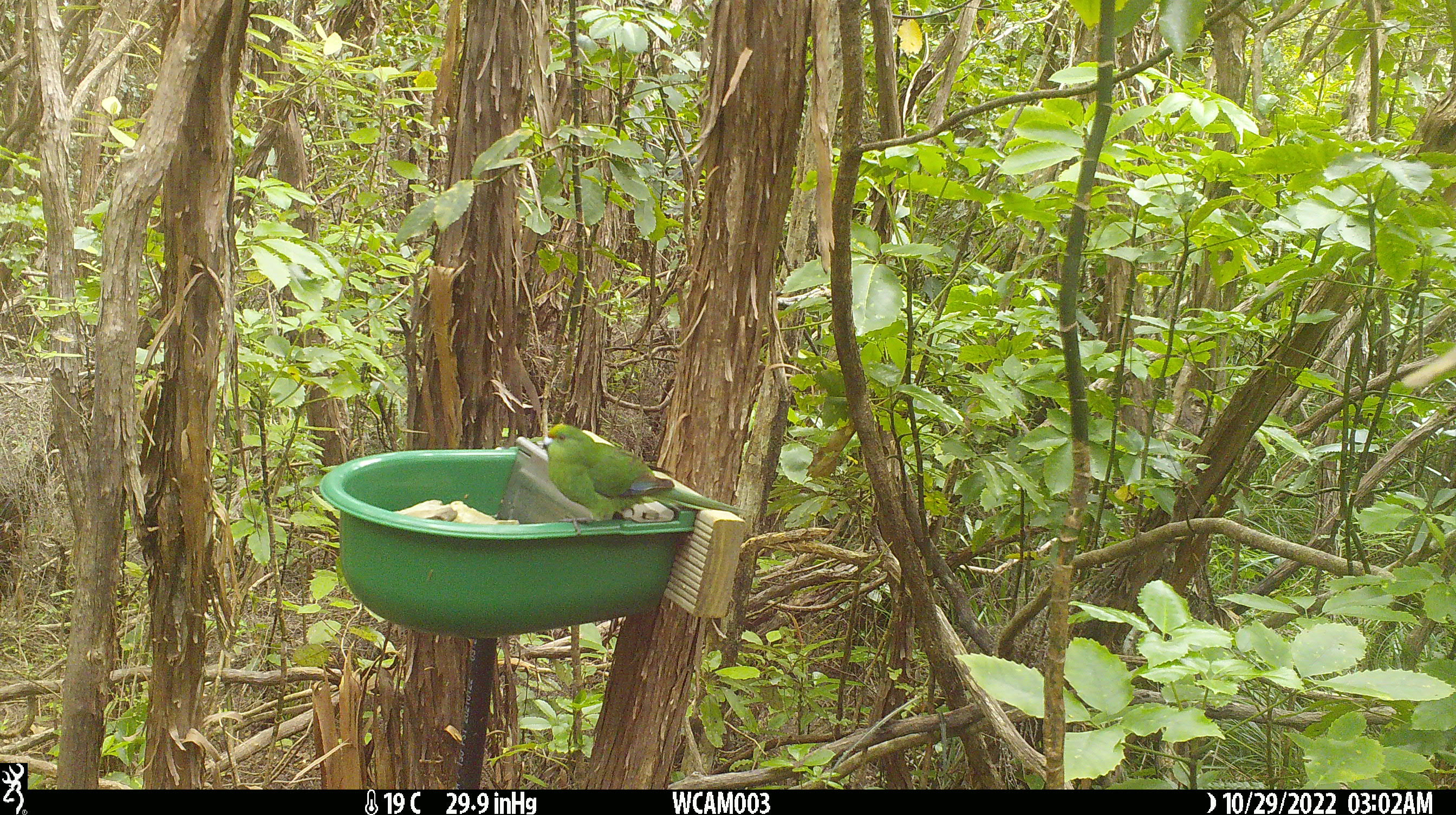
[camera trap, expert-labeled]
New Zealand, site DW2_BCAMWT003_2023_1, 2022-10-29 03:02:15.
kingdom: Animalia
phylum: Chordata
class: Aves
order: Psittaciformes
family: Psittaculidae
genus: Cyanoramphus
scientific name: Cyanoramphus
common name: parakeet